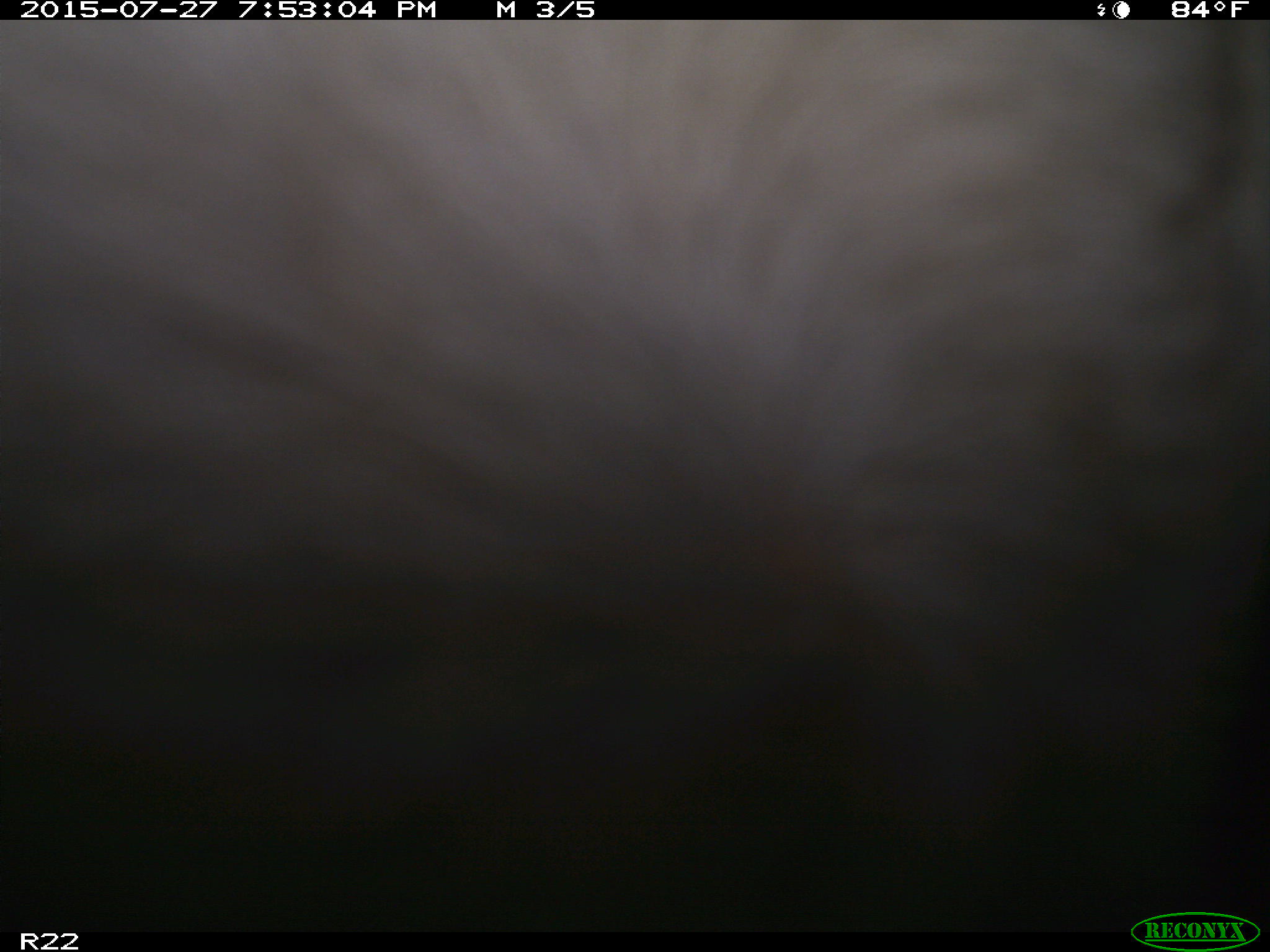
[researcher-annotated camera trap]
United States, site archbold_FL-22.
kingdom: Animalia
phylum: Chordata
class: Mammalia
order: Artiodactyla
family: Bovidae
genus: Bos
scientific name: Bos taurus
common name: domestic cow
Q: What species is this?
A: Bos taurus (domestic cow).